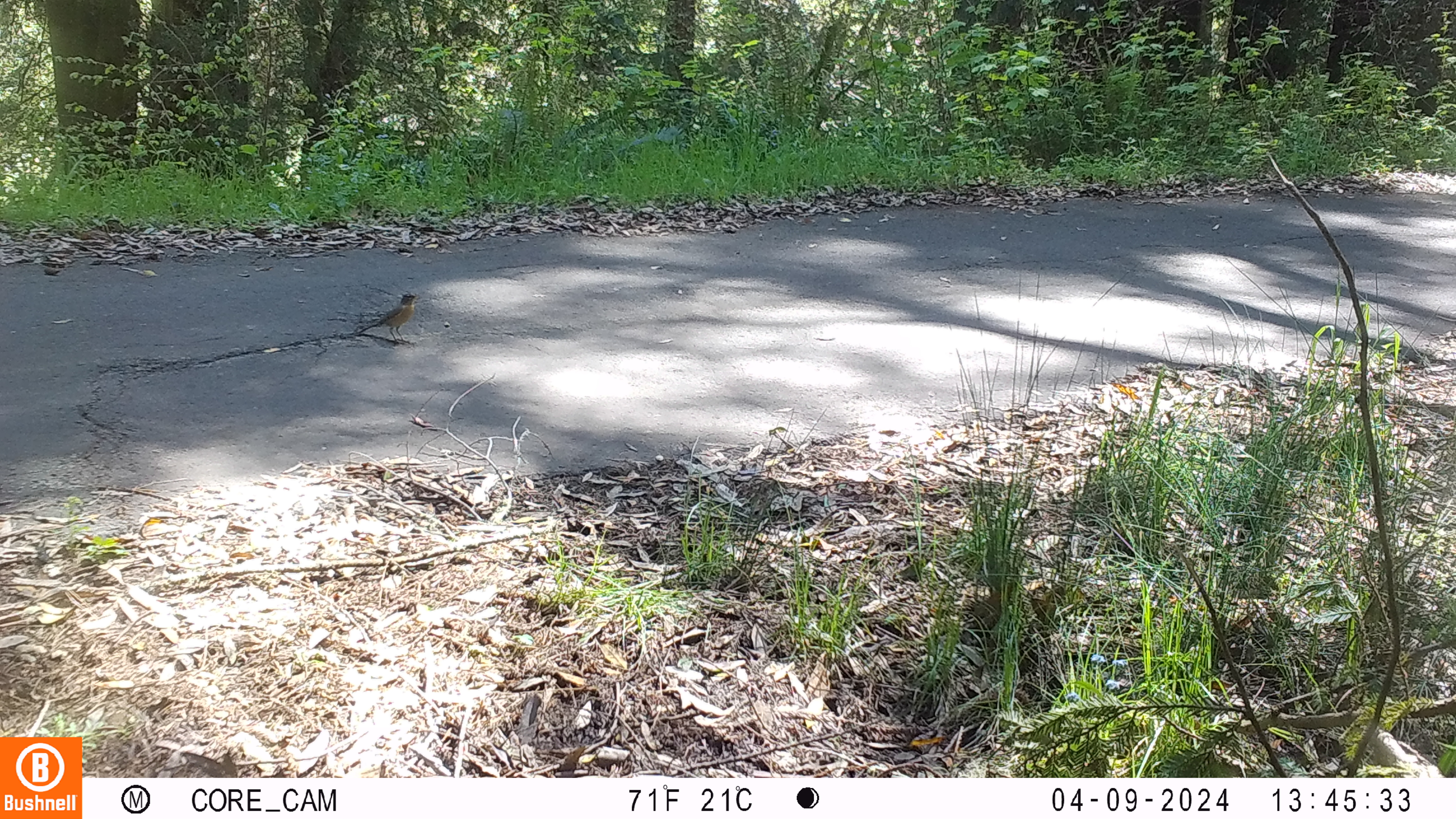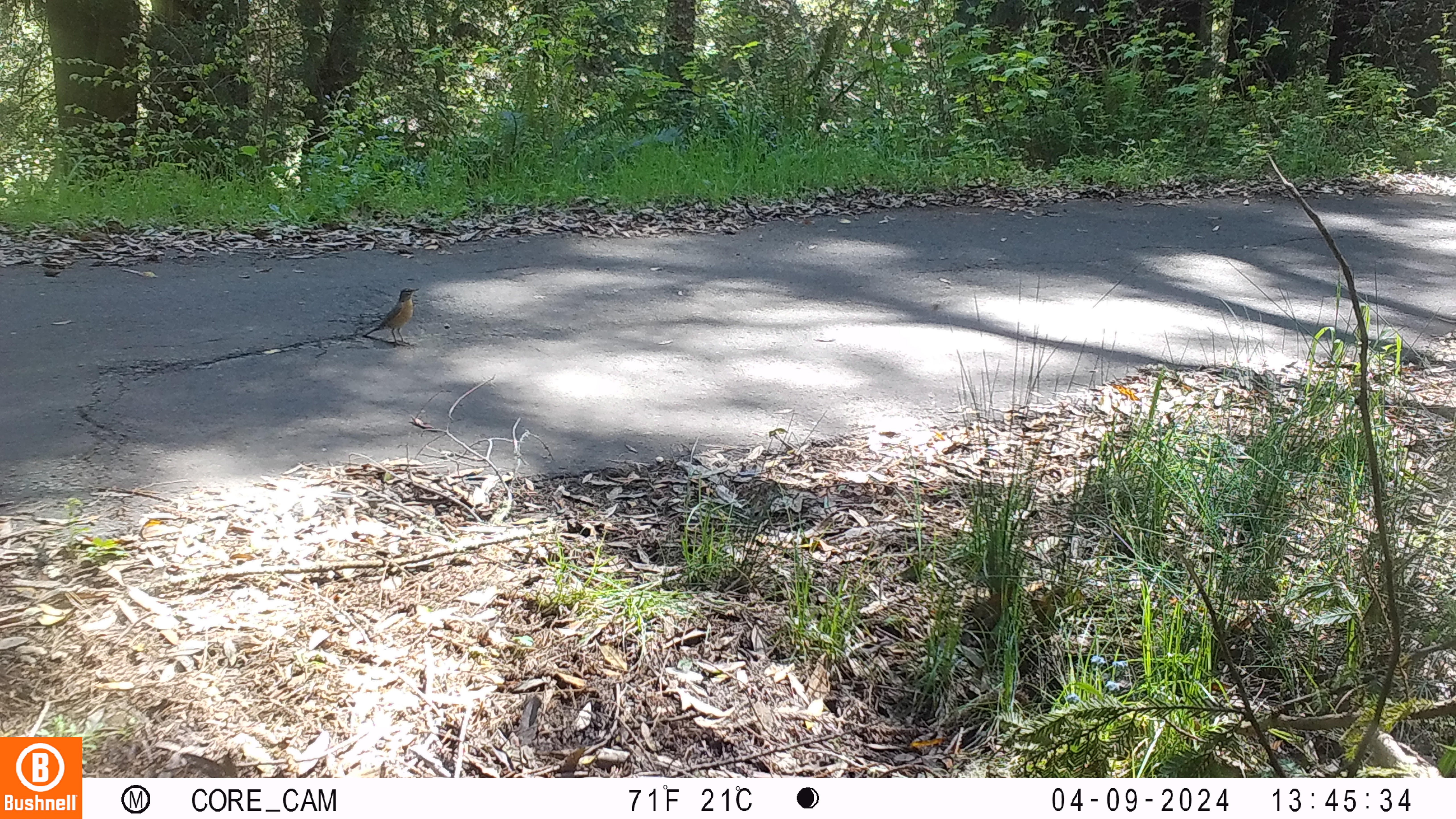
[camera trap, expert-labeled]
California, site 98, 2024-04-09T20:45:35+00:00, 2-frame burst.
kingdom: Animalia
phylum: Chordata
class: Aves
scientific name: Aves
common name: bird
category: unknown bird